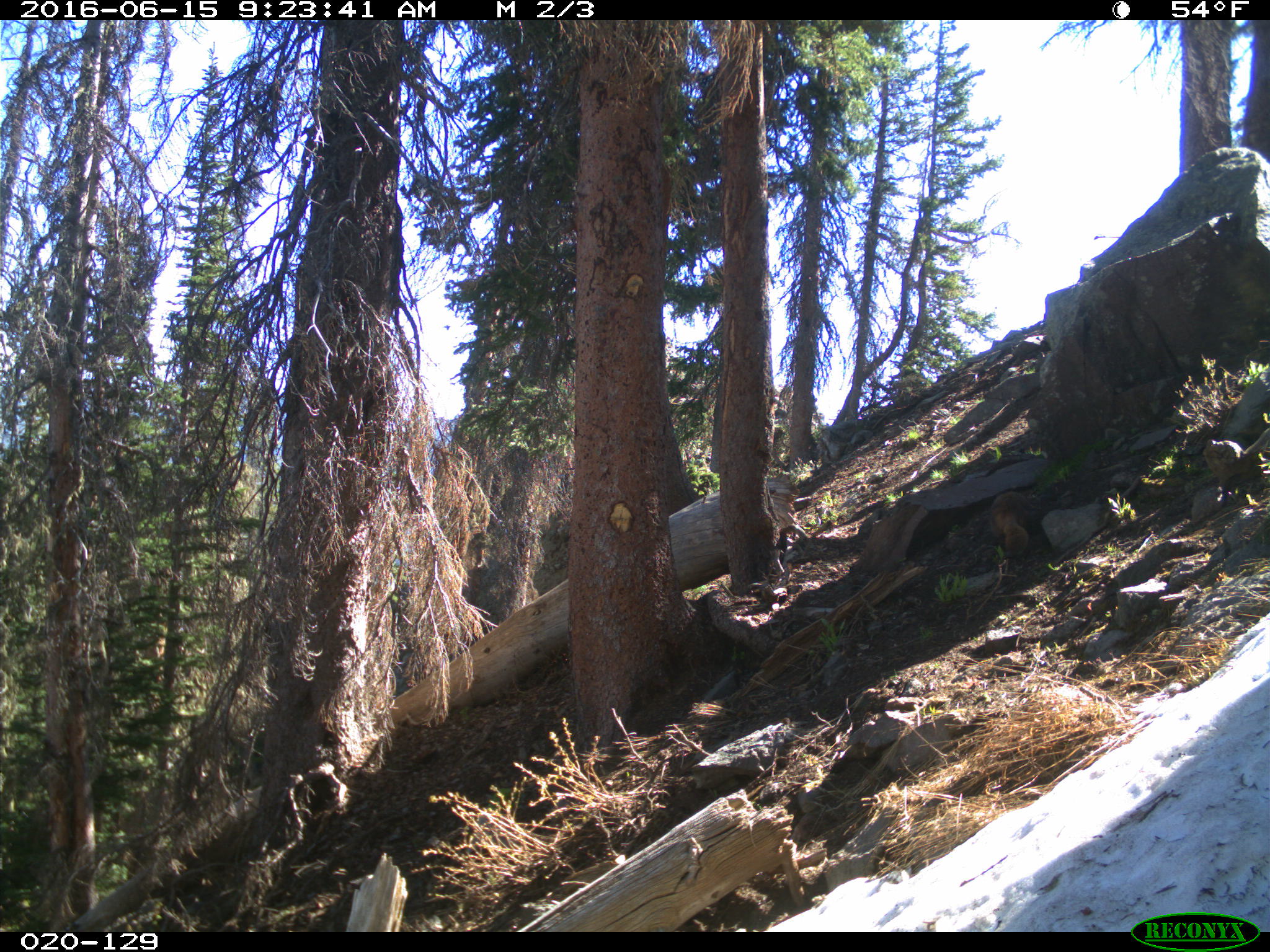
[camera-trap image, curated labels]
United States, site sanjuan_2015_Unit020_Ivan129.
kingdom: Animalia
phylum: Chordata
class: Mammalia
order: Rodentia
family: Sciuridae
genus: Marmota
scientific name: Marmota flaviventris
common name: yellow-bellied marmot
Marmota flaviventris (yellow-bellied marmot).